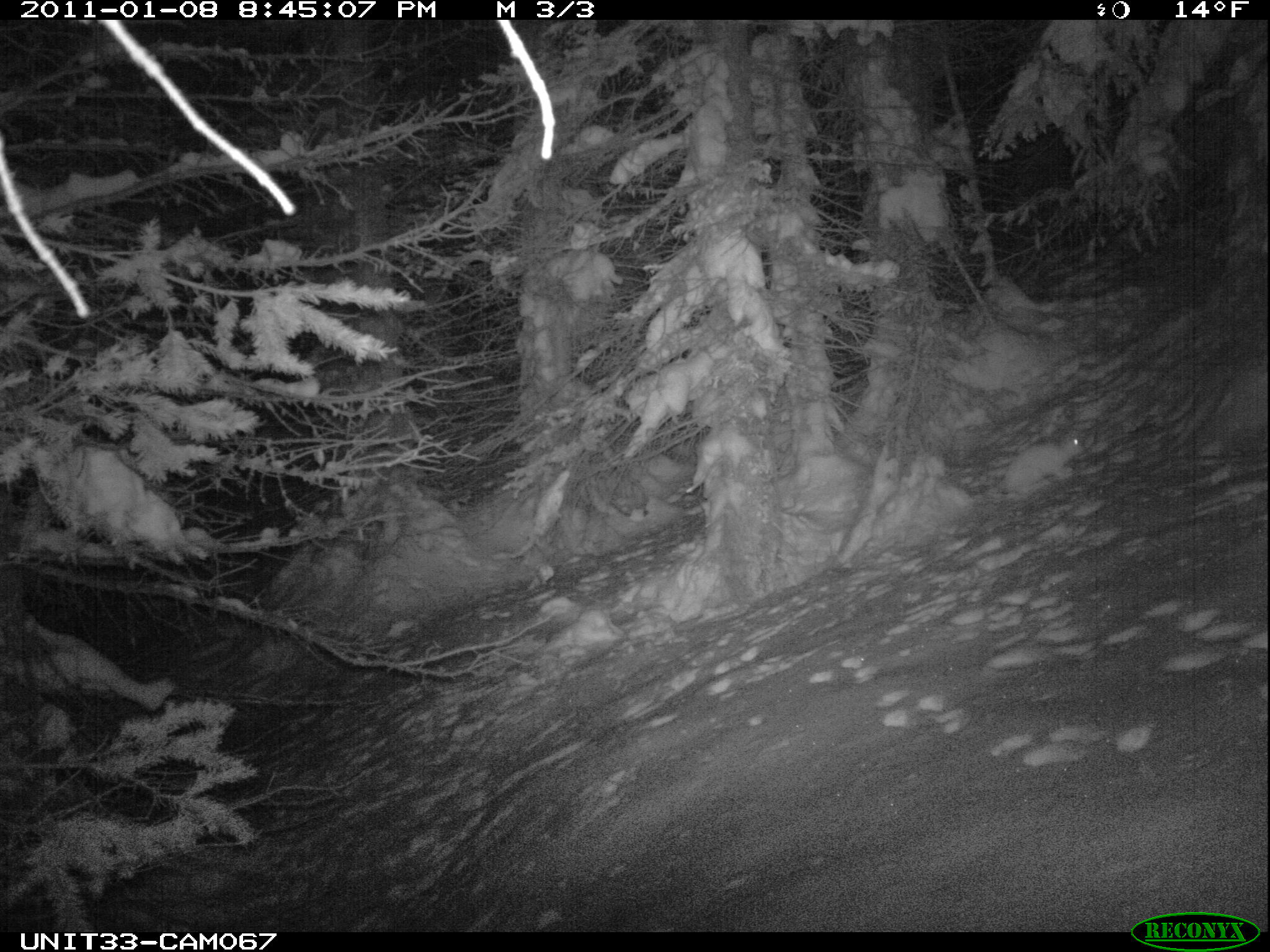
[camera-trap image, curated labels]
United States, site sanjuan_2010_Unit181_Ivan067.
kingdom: Animalia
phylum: Chordata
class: Mammalia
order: Lagomorpha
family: Leporidae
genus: Lepus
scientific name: Lepus americanus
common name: snowshoe hare